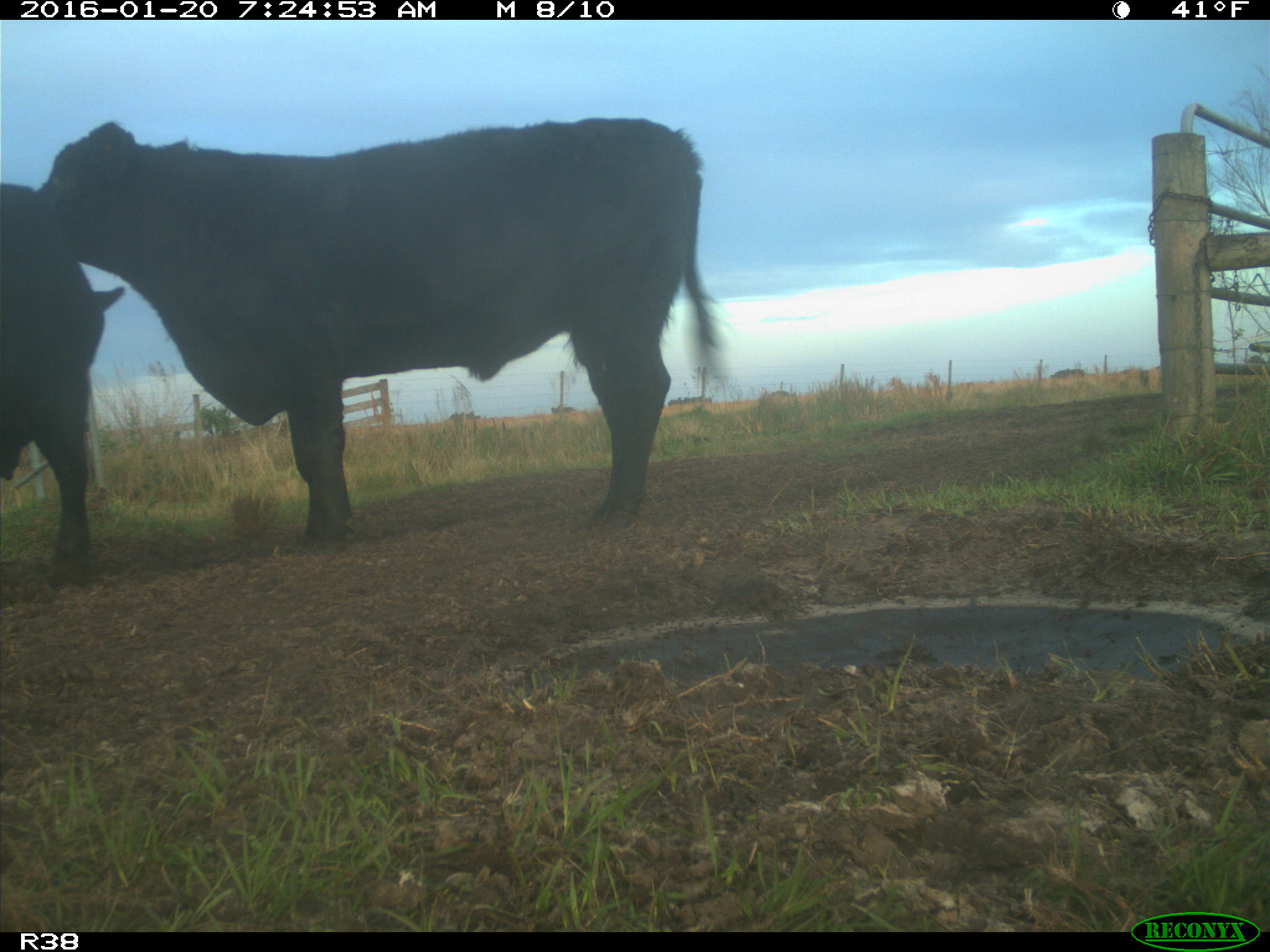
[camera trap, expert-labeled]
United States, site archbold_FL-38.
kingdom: Animalia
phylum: Chordata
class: Mammalia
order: Artiodactyla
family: Bovidae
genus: Bos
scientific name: Bos taurus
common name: domestic cow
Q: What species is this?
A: Bos taurus (domestic cow).